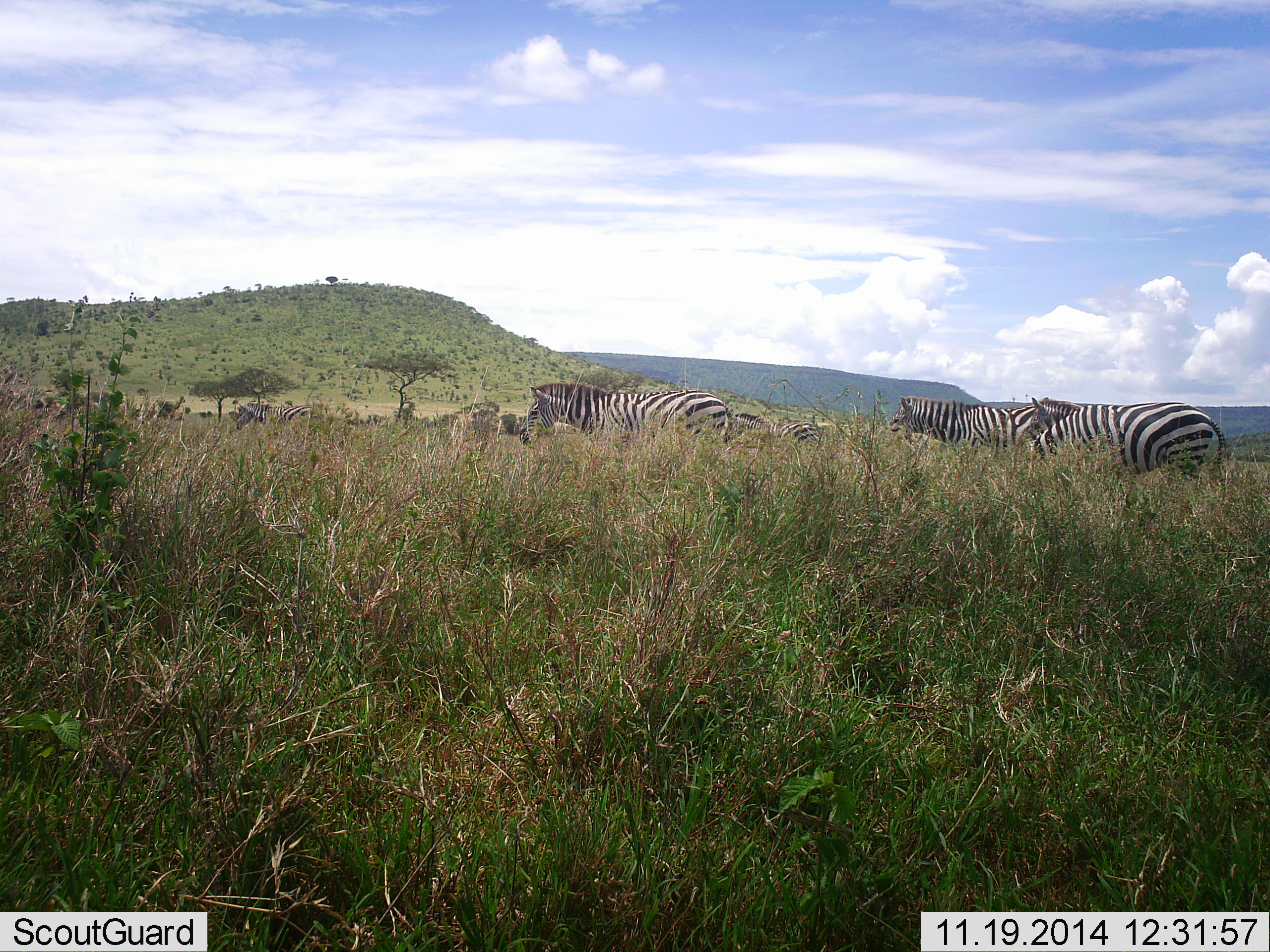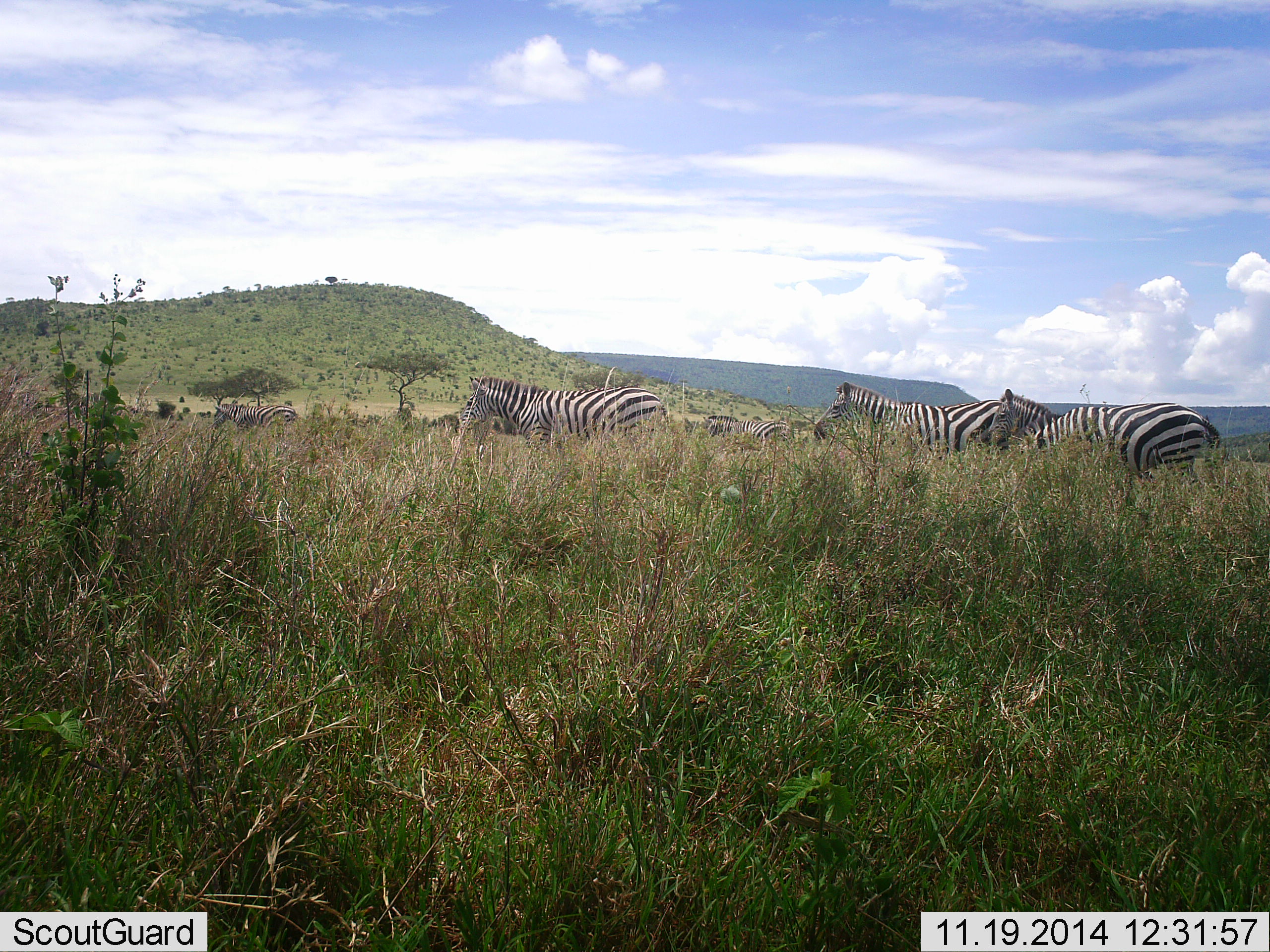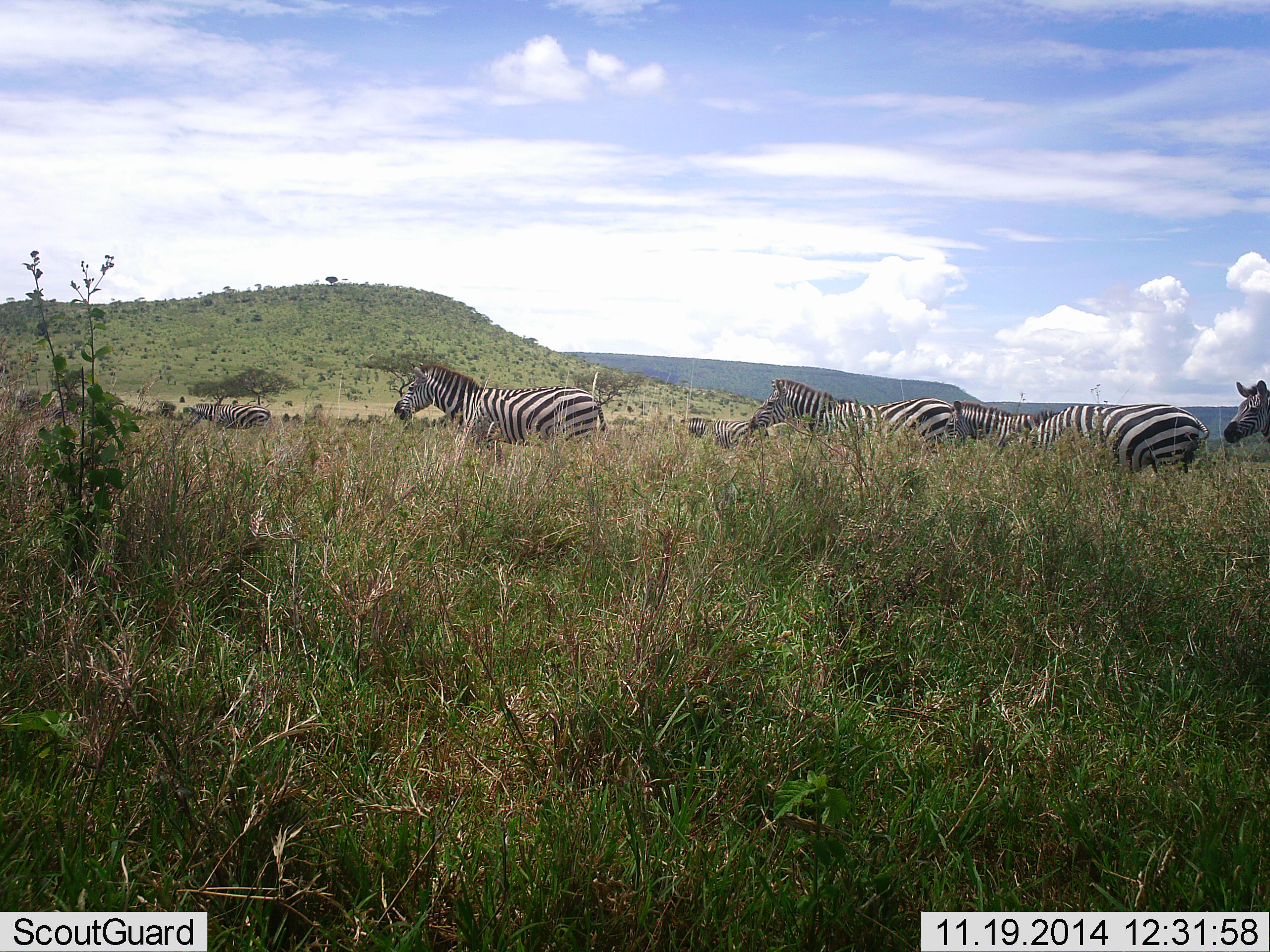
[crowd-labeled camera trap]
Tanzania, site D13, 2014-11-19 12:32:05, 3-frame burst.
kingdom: Animalia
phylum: Chordata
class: Mammalia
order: Perissodactyla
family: Equidae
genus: Equus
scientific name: Equus quagga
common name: plains zebra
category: zebra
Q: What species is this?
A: Zebra (plains zebra) (Equus quagga).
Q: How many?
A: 7.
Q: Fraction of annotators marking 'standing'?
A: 10%.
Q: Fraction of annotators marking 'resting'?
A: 0%.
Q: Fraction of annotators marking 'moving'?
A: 90%.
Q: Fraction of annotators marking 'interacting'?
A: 0%.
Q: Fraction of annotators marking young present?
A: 0%.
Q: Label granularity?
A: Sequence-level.